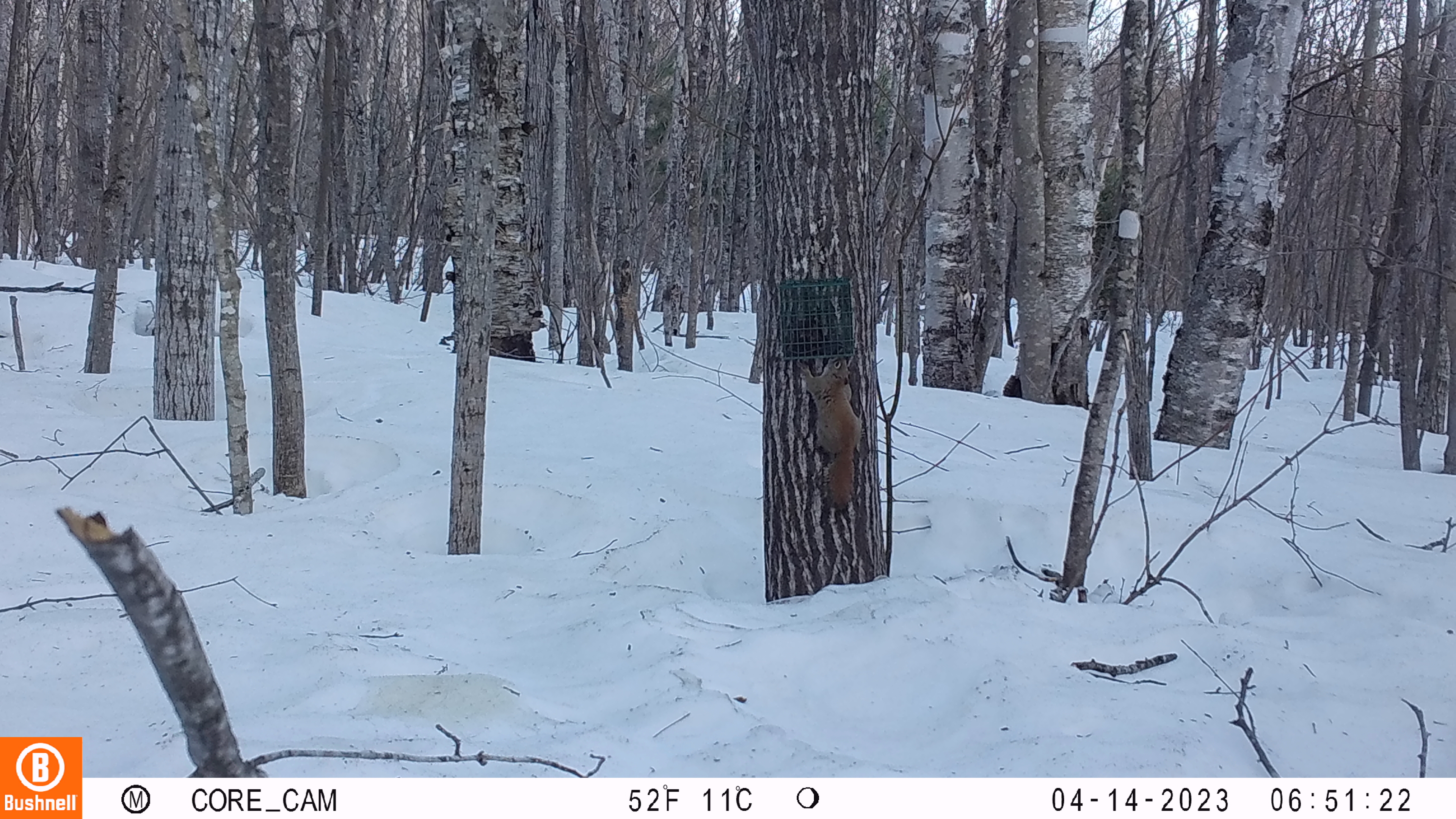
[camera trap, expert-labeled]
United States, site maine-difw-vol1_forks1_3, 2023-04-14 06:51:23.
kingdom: Animalia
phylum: Chordata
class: Mammalia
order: Rodentia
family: Sciuridae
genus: Tamiasciurus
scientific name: Tamiasciurus hudsonicus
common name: red squirrel